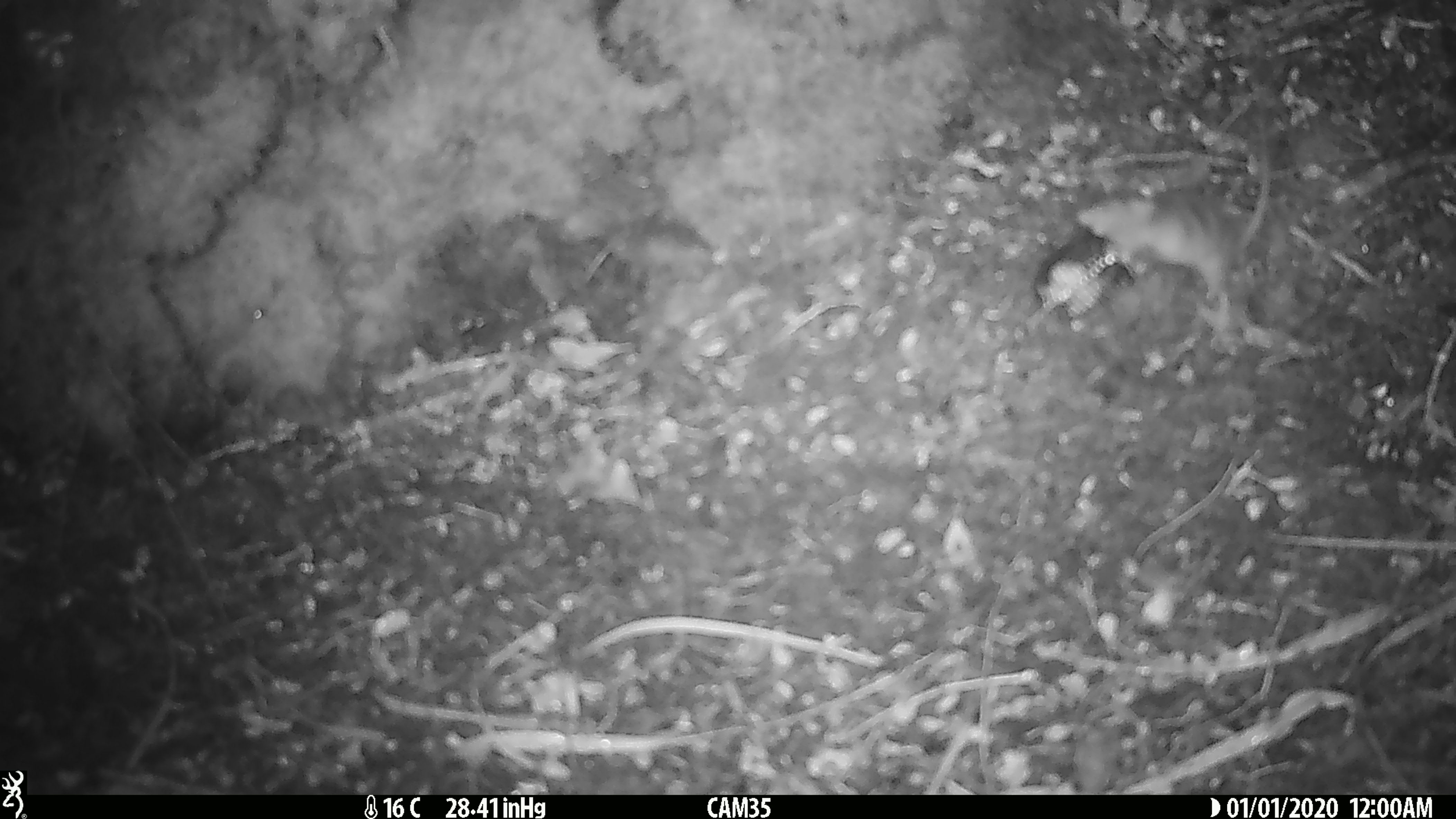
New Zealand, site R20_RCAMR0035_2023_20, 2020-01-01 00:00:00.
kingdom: Animalia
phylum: Chordata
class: Mammalia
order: Rodentia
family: Muridae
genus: Mus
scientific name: Mus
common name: mouse